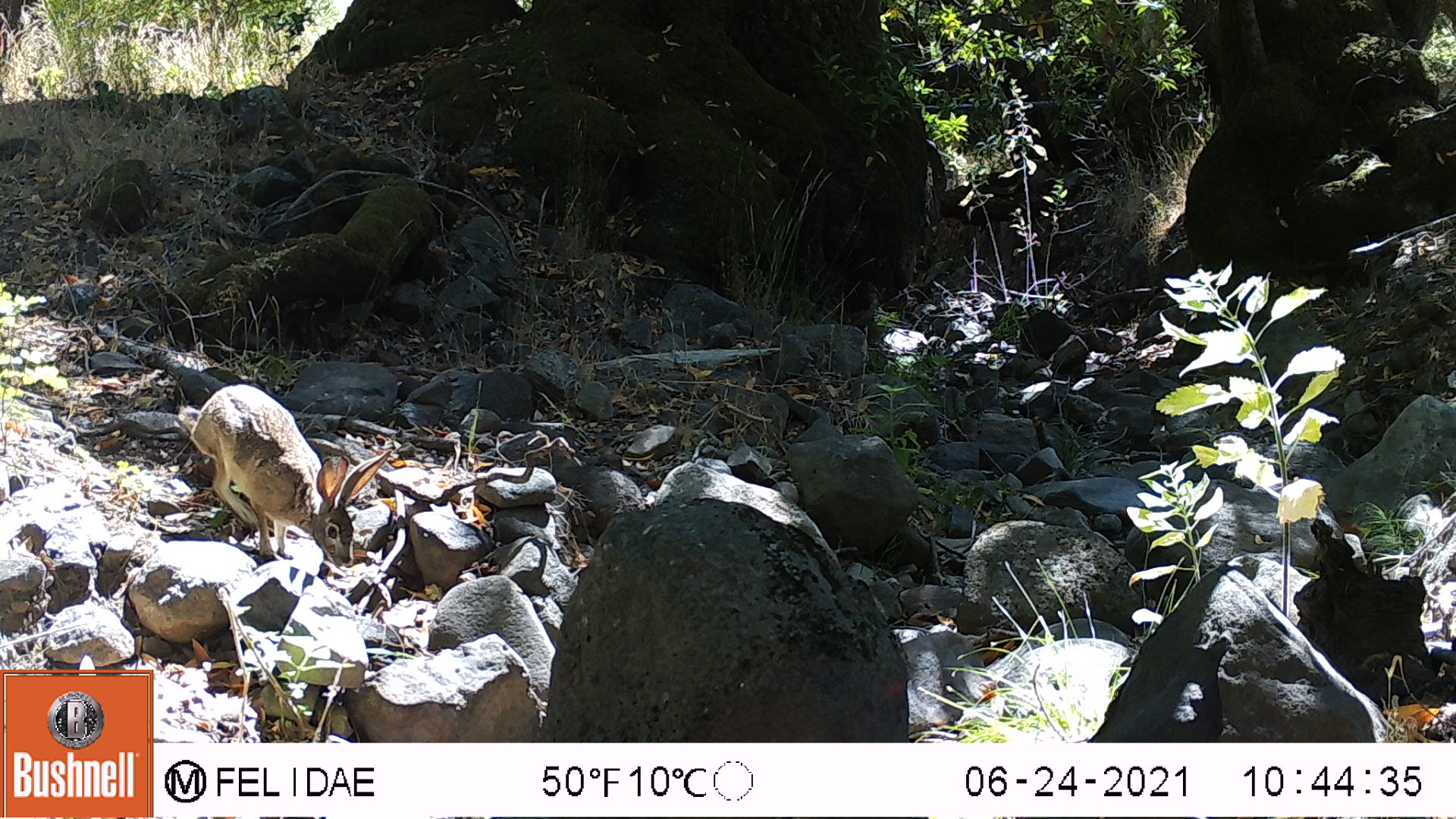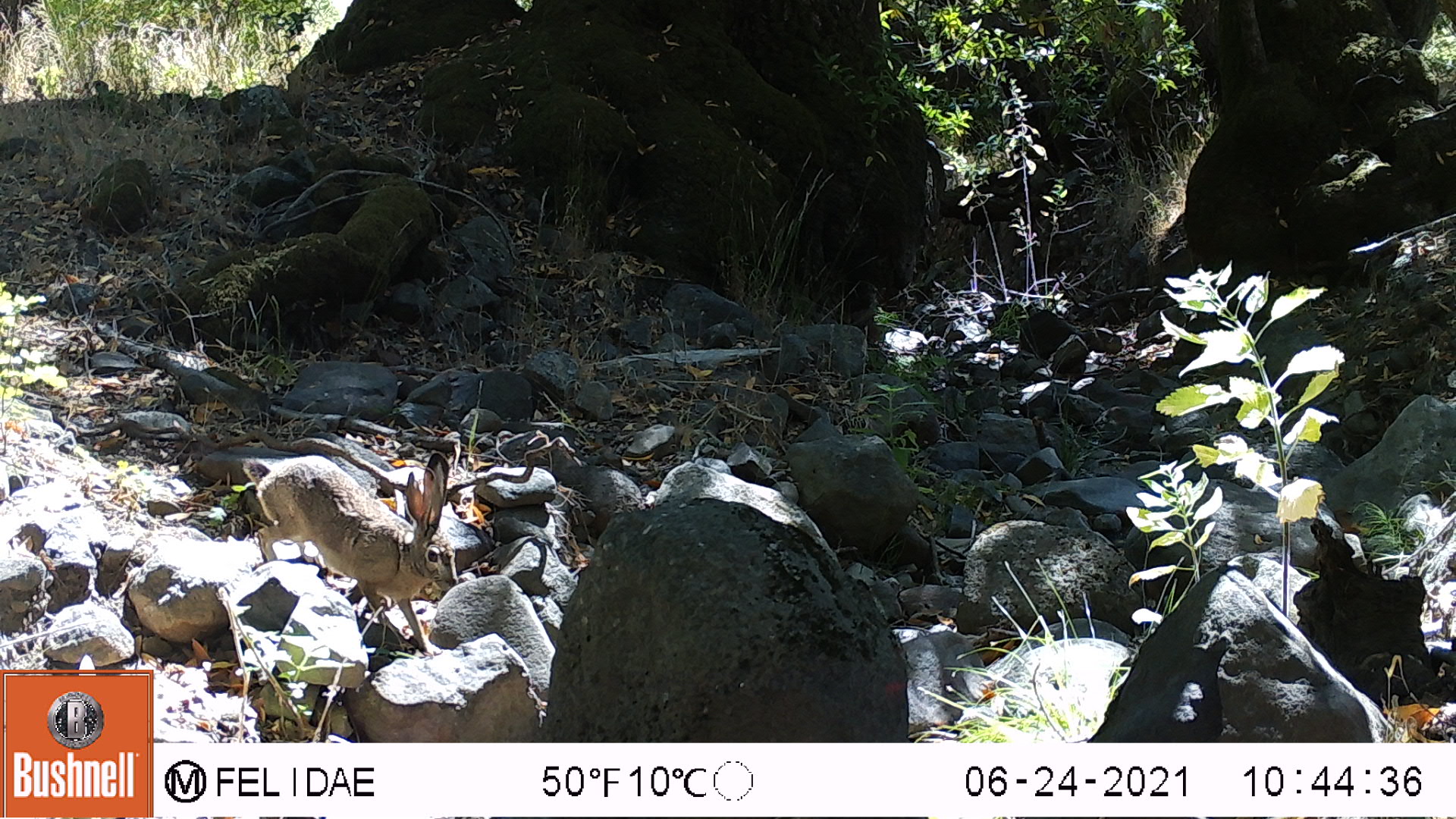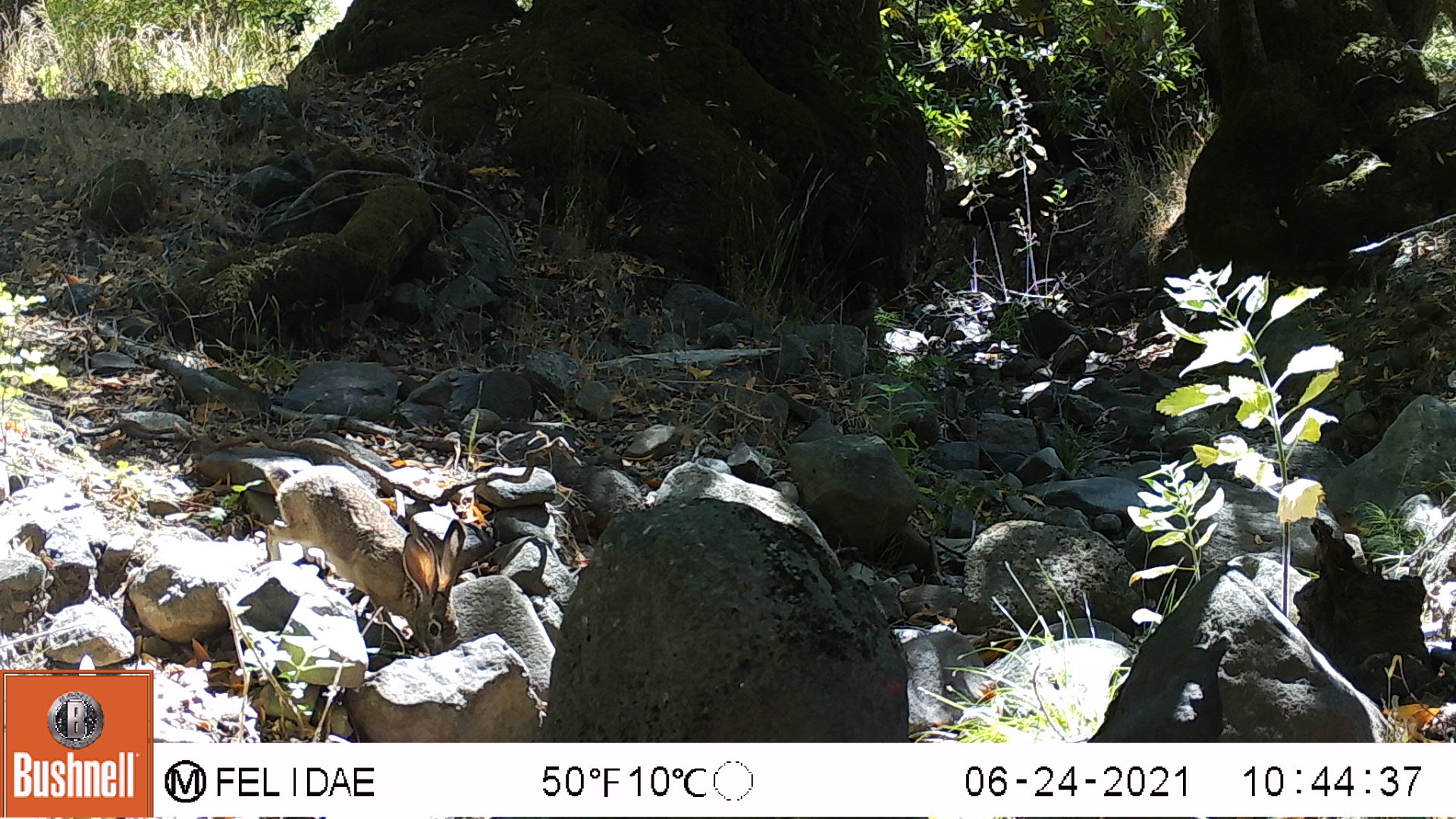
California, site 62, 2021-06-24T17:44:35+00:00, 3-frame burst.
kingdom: Animalia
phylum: Chordata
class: Mammalia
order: Lagomorpha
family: Leporidae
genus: Lepus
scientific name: Lepus californicus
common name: black-tailed jackrabbit